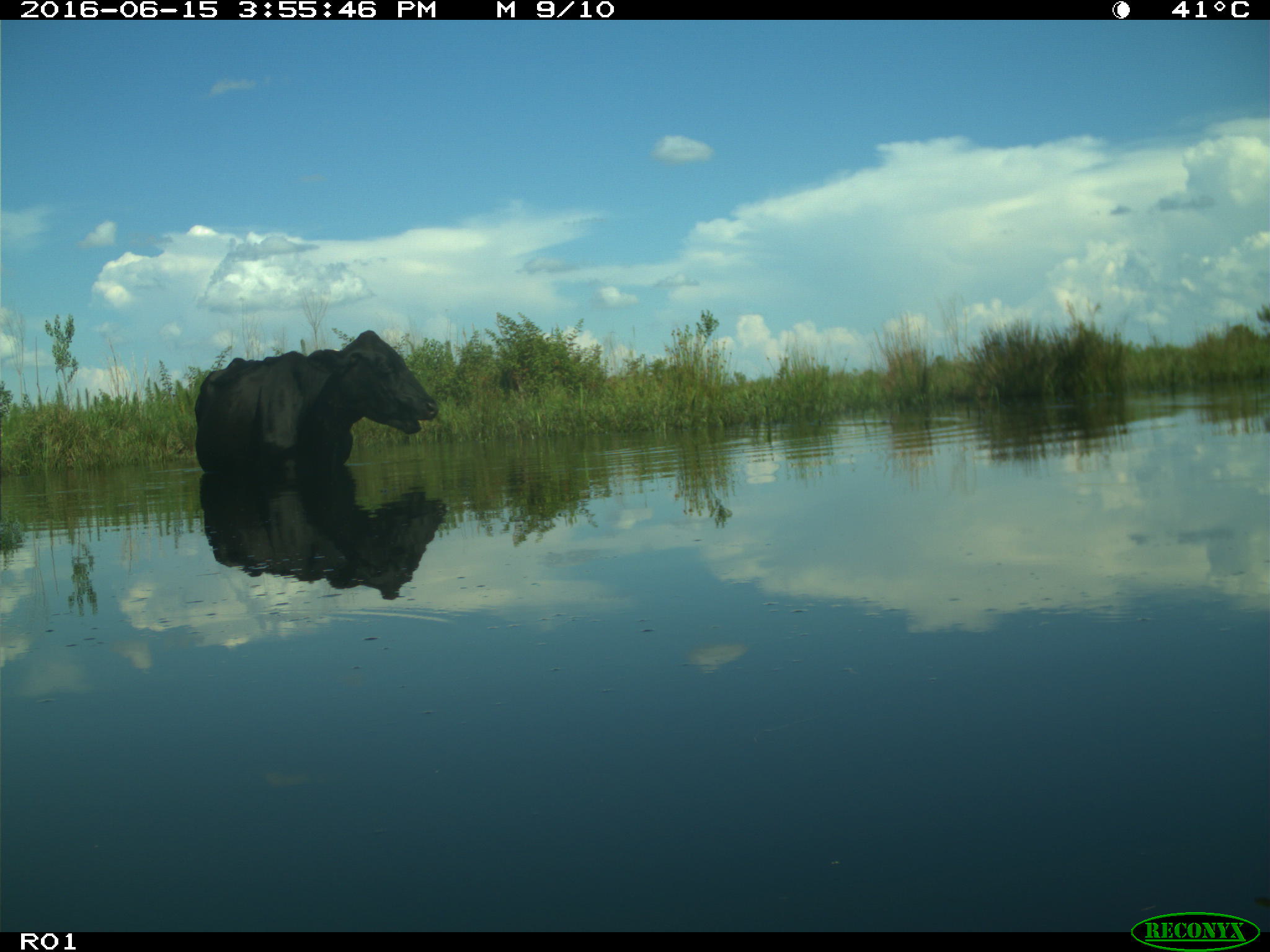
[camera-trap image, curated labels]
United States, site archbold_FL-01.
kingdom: Animalia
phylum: Chordata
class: Mammalia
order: Artiodactyla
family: Bovidae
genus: Bos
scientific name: Bos taurus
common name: domestic cow